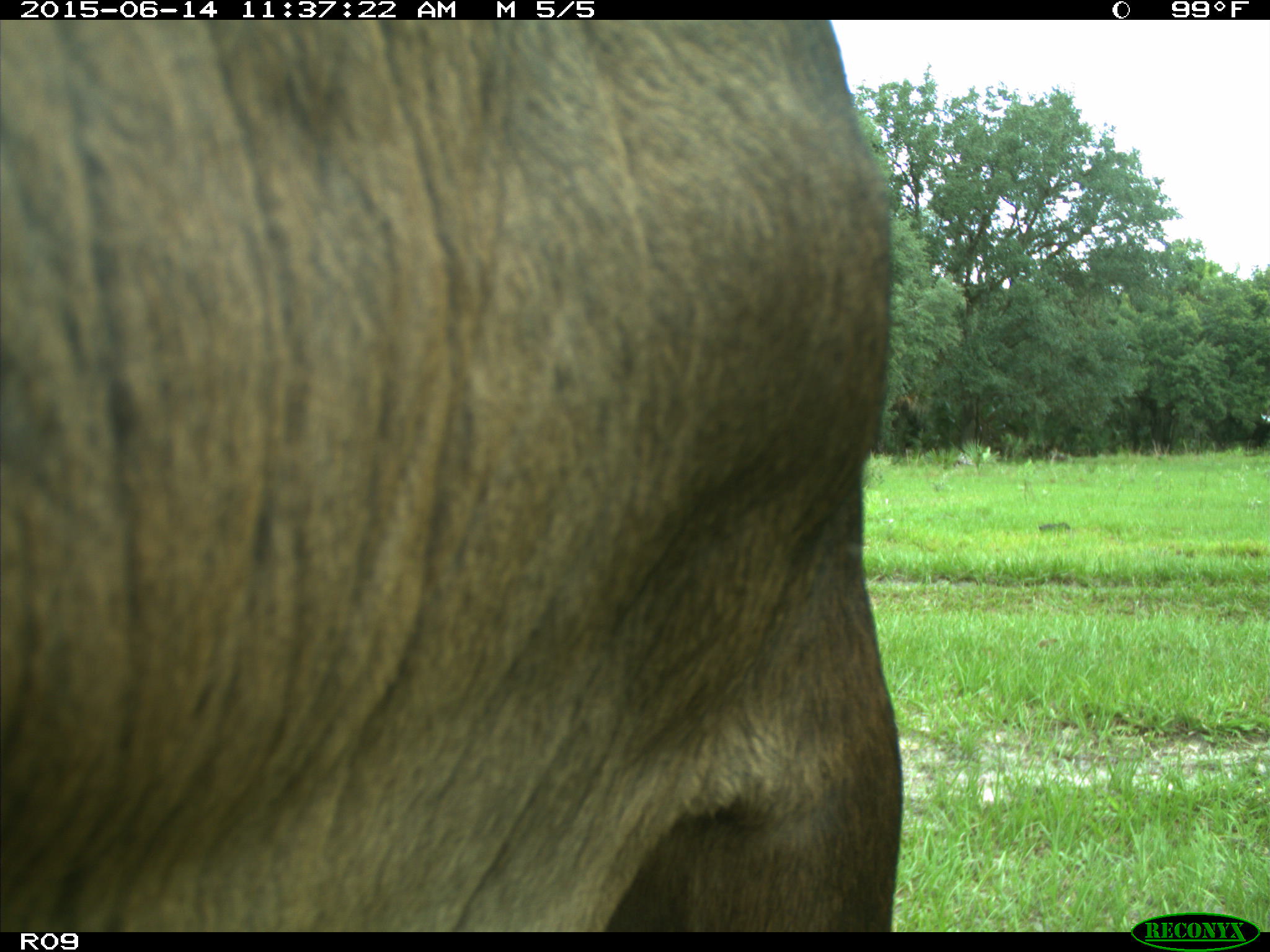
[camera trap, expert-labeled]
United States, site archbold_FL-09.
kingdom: Animalia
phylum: Chordata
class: Mammalia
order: Artiodactyla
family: Bovidae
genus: Bos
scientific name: Bos taurus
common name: domestic cow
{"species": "Bos taurus (domestic cow)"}